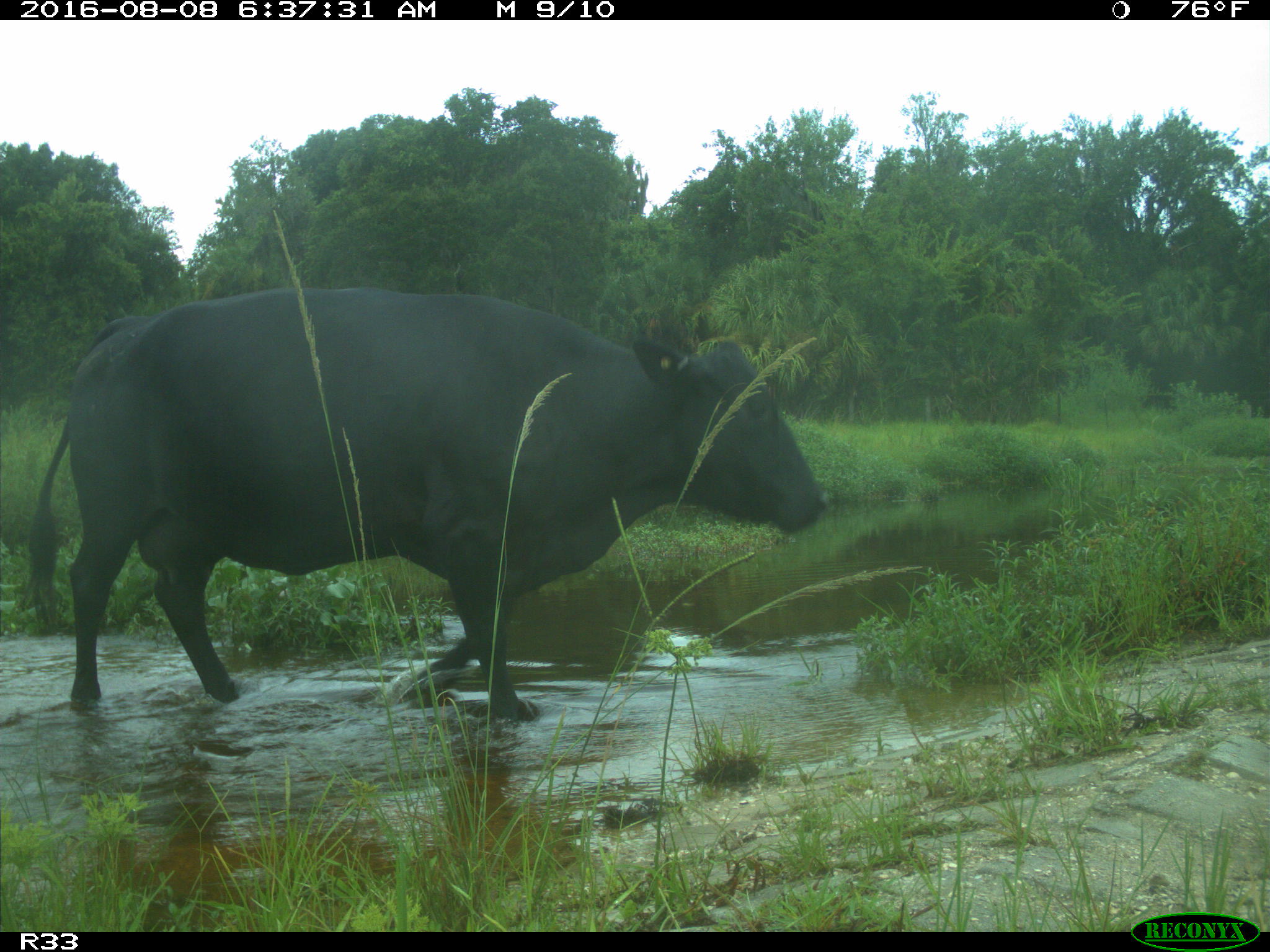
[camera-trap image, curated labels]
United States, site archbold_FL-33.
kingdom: Animalia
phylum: Chordata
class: Mammalia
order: Artiodactyla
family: Bovidae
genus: Bos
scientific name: Bos taurus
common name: domestic cow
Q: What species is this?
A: Bos taurus (domestic cow).